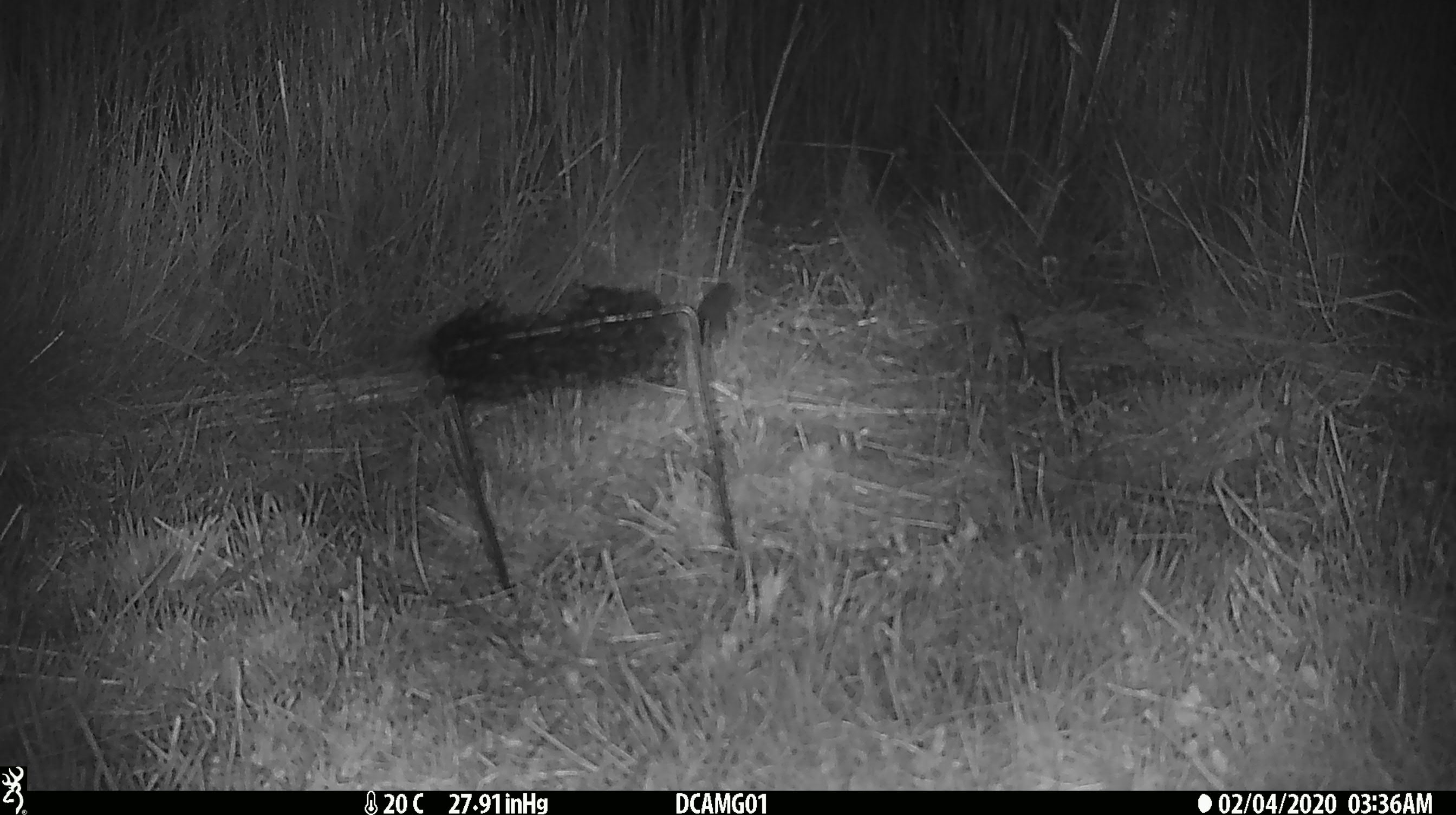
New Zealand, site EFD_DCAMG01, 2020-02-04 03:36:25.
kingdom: Animalia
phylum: Chordata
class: Mammalia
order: Rodentia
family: Muridae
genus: Mus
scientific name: Mus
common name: mouse